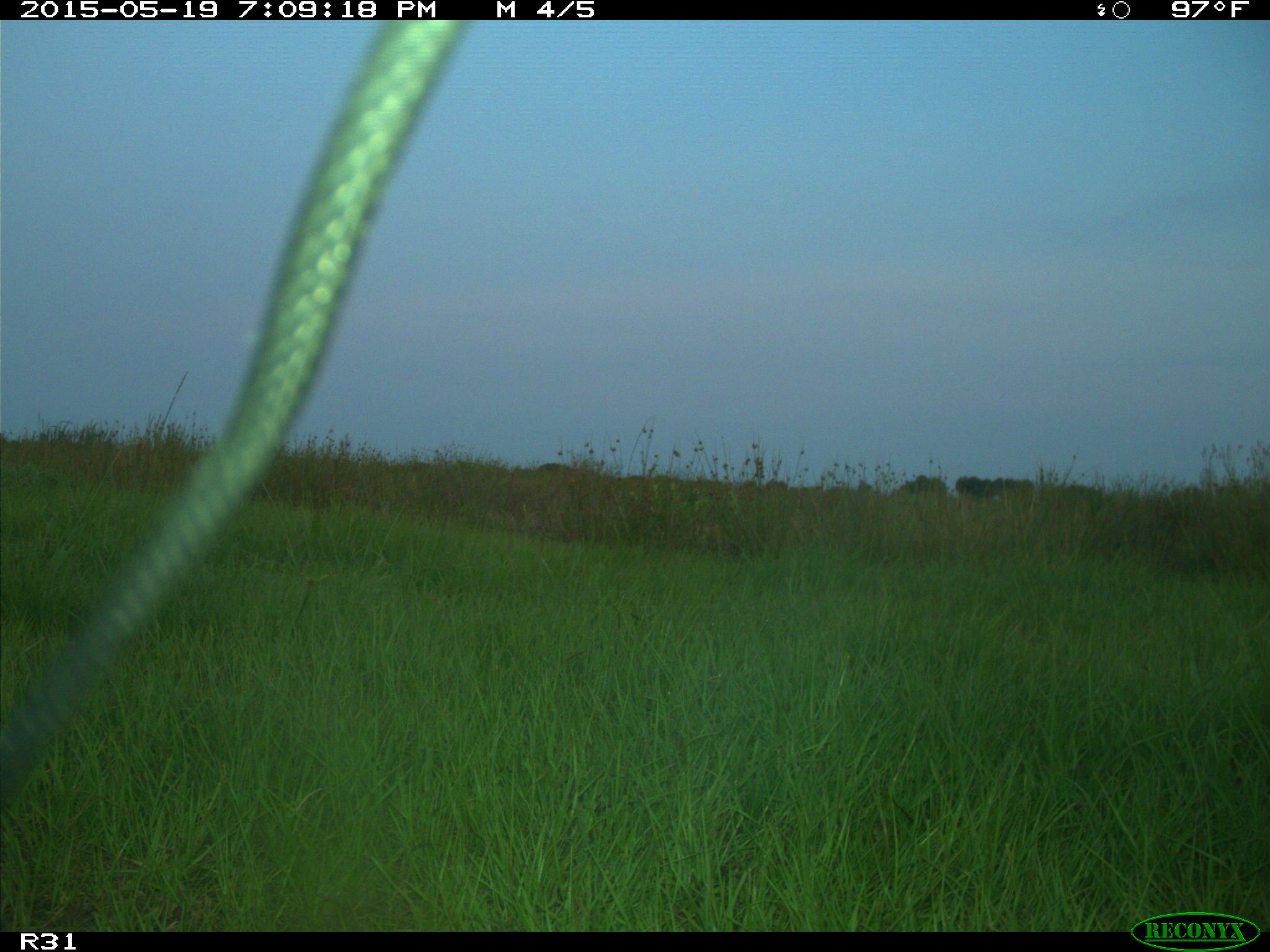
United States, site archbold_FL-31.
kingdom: Animalia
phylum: Chordata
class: Mammalia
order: Artiodactyla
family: Bovidae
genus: Bos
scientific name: Bos taurus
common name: domestic cow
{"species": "Bos taurus (domestic cow)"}